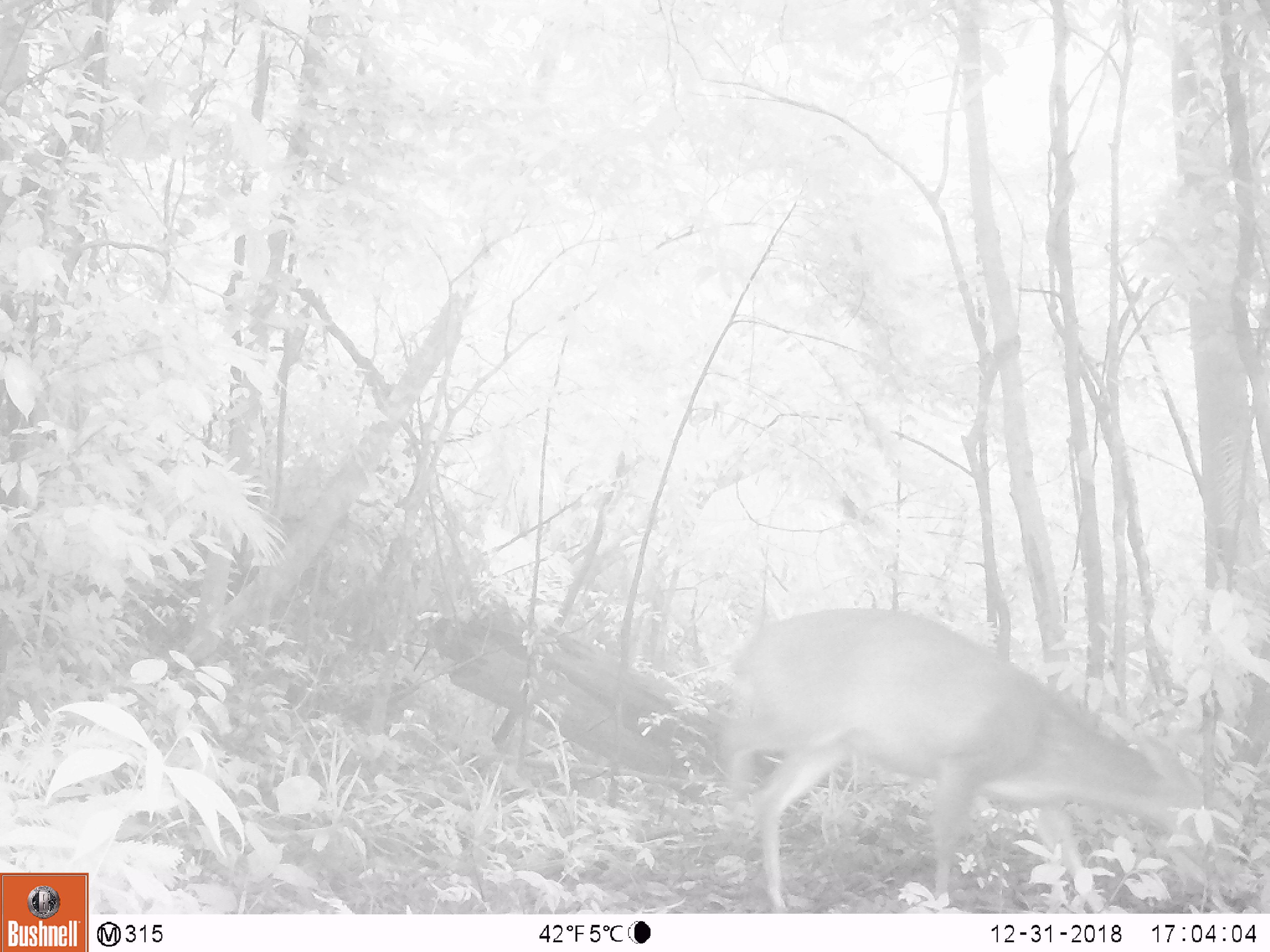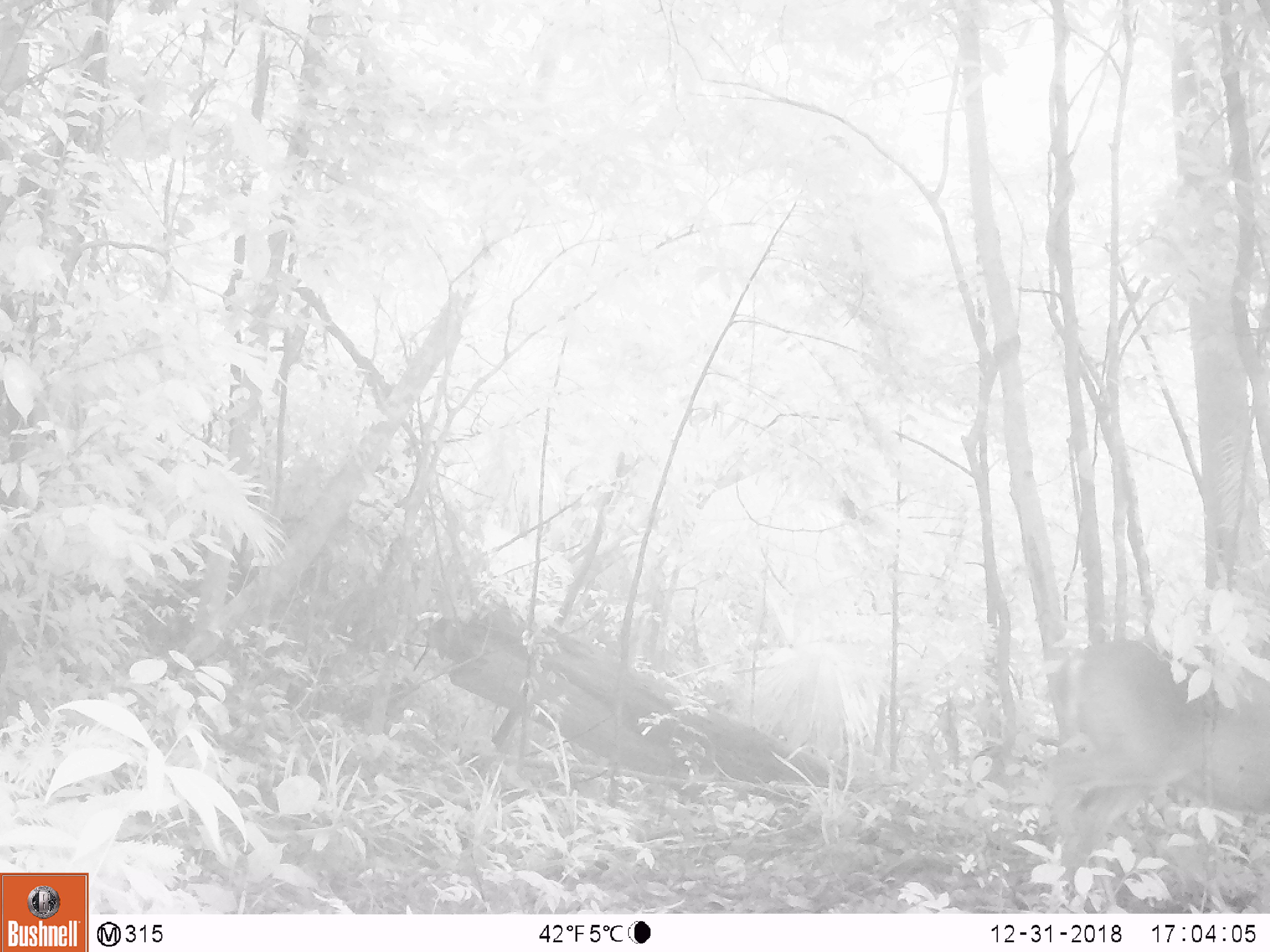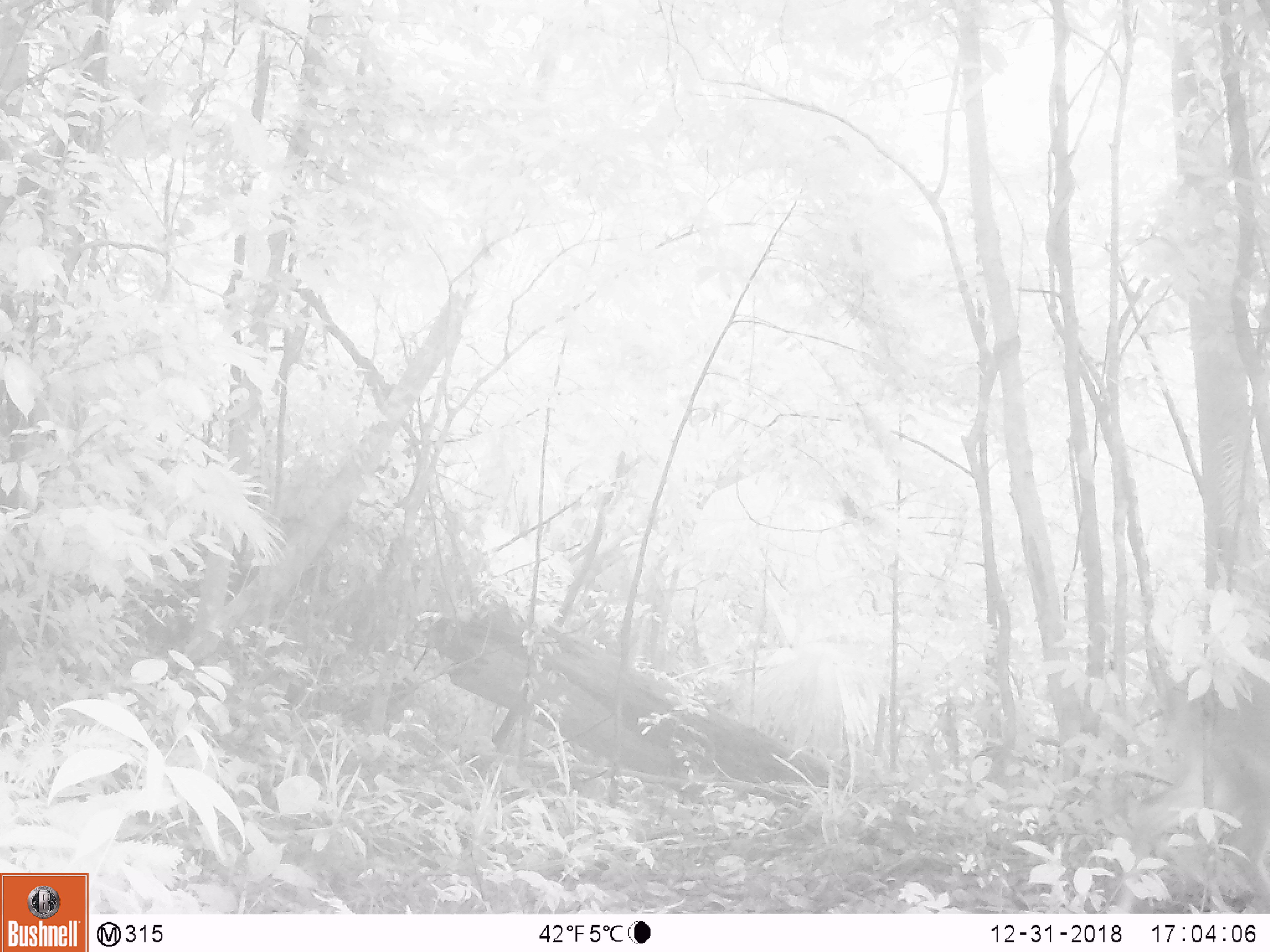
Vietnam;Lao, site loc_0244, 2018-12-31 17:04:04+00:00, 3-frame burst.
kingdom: Animalia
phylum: Chordata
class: Mammalia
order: Artiodactyla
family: Cervidae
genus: Muntiacus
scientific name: Muntiacus vuquangensis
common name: large-antlered muntjac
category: large antlered muntjac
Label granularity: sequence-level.